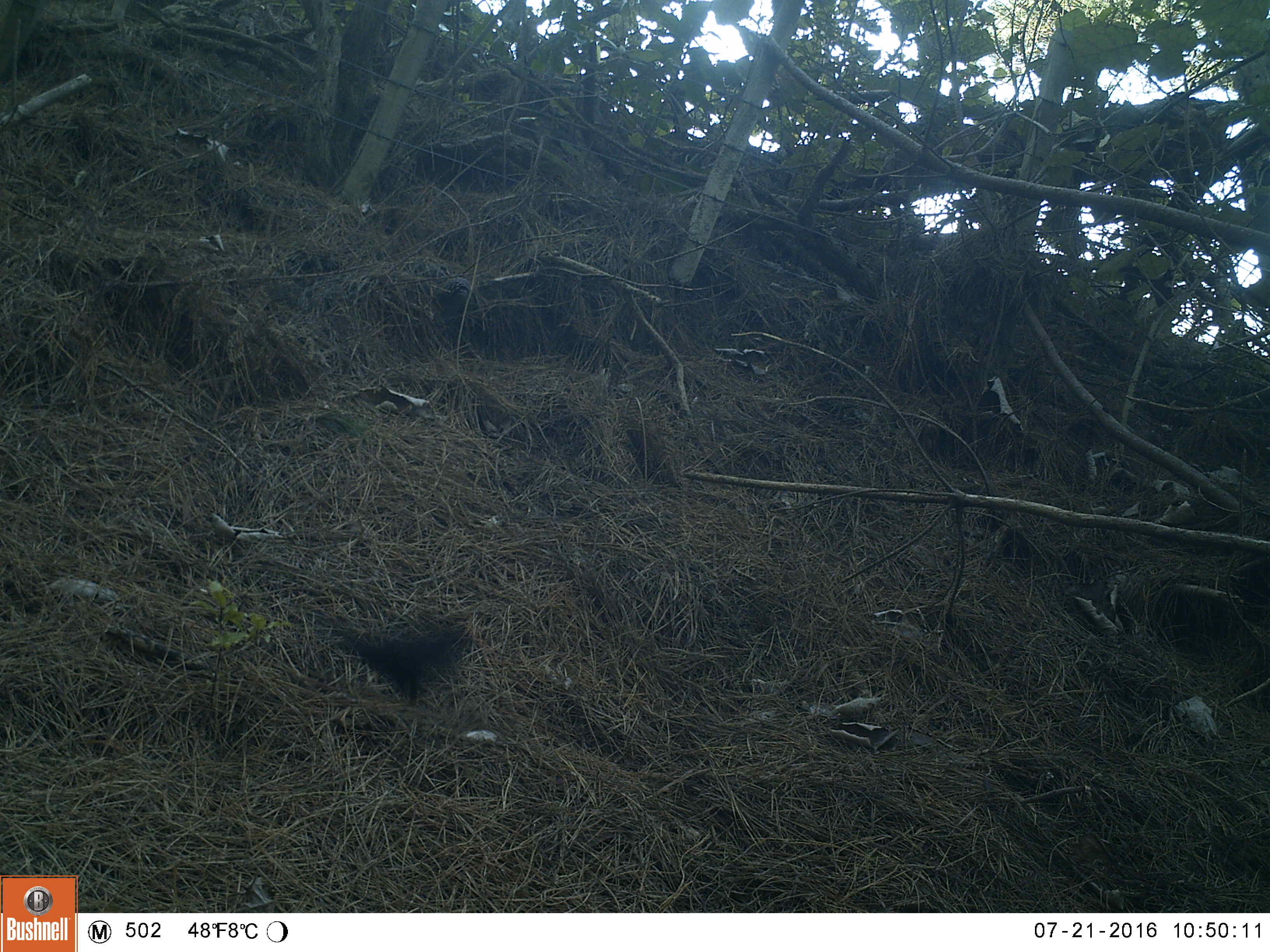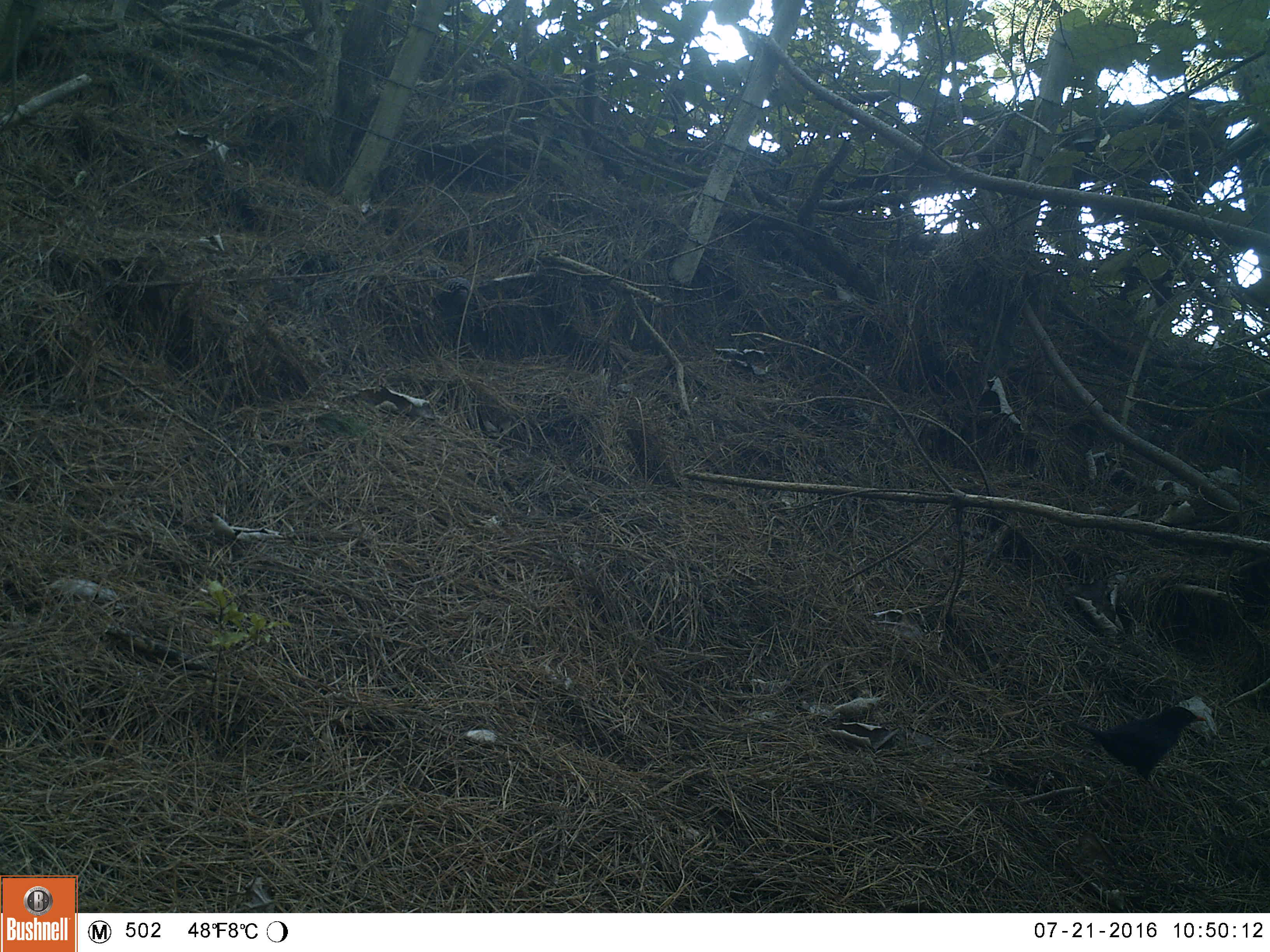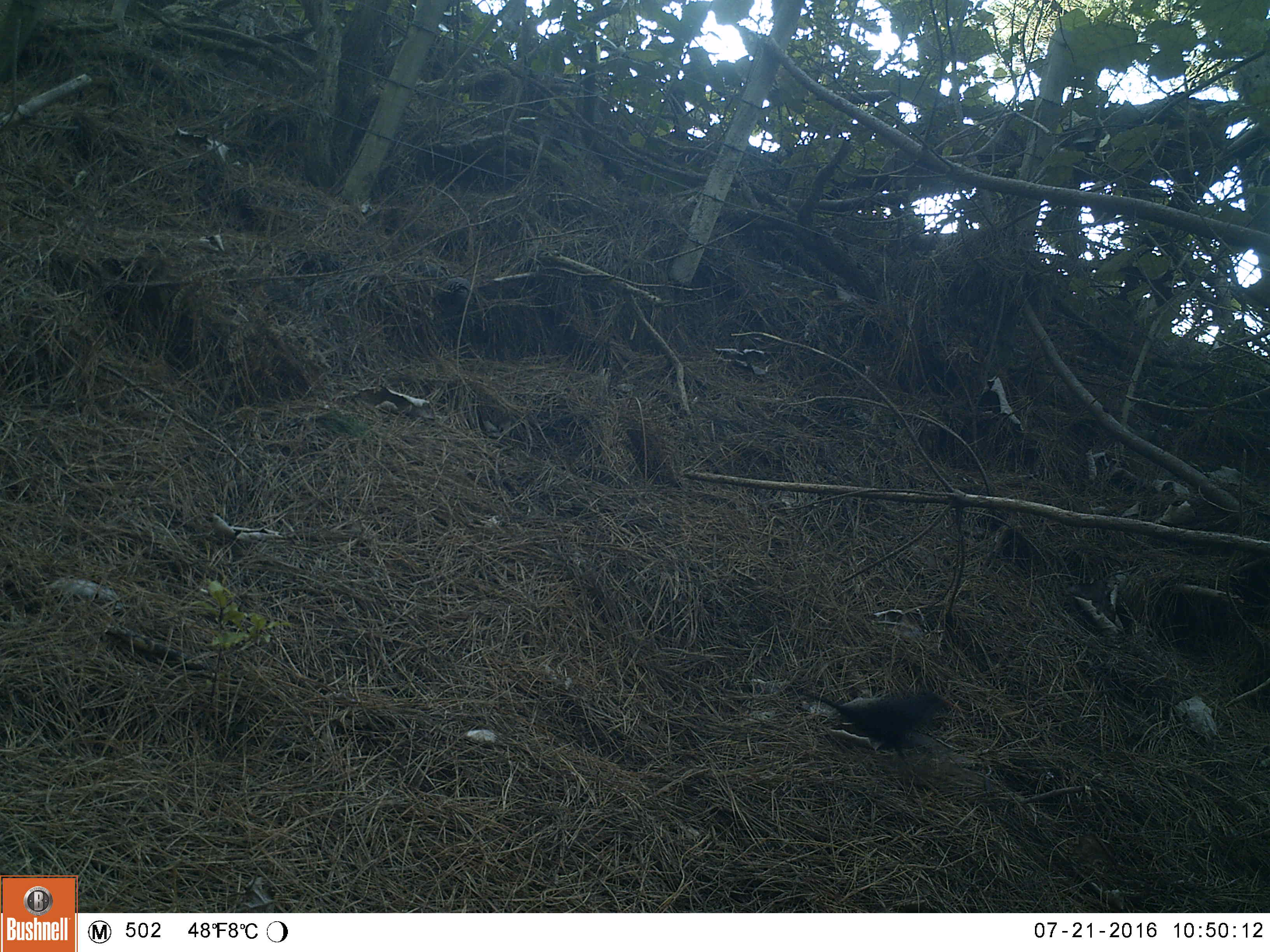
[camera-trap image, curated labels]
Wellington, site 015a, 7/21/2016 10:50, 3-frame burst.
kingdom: Animalia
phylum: Chordata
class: Aves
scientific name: Aves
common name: bird